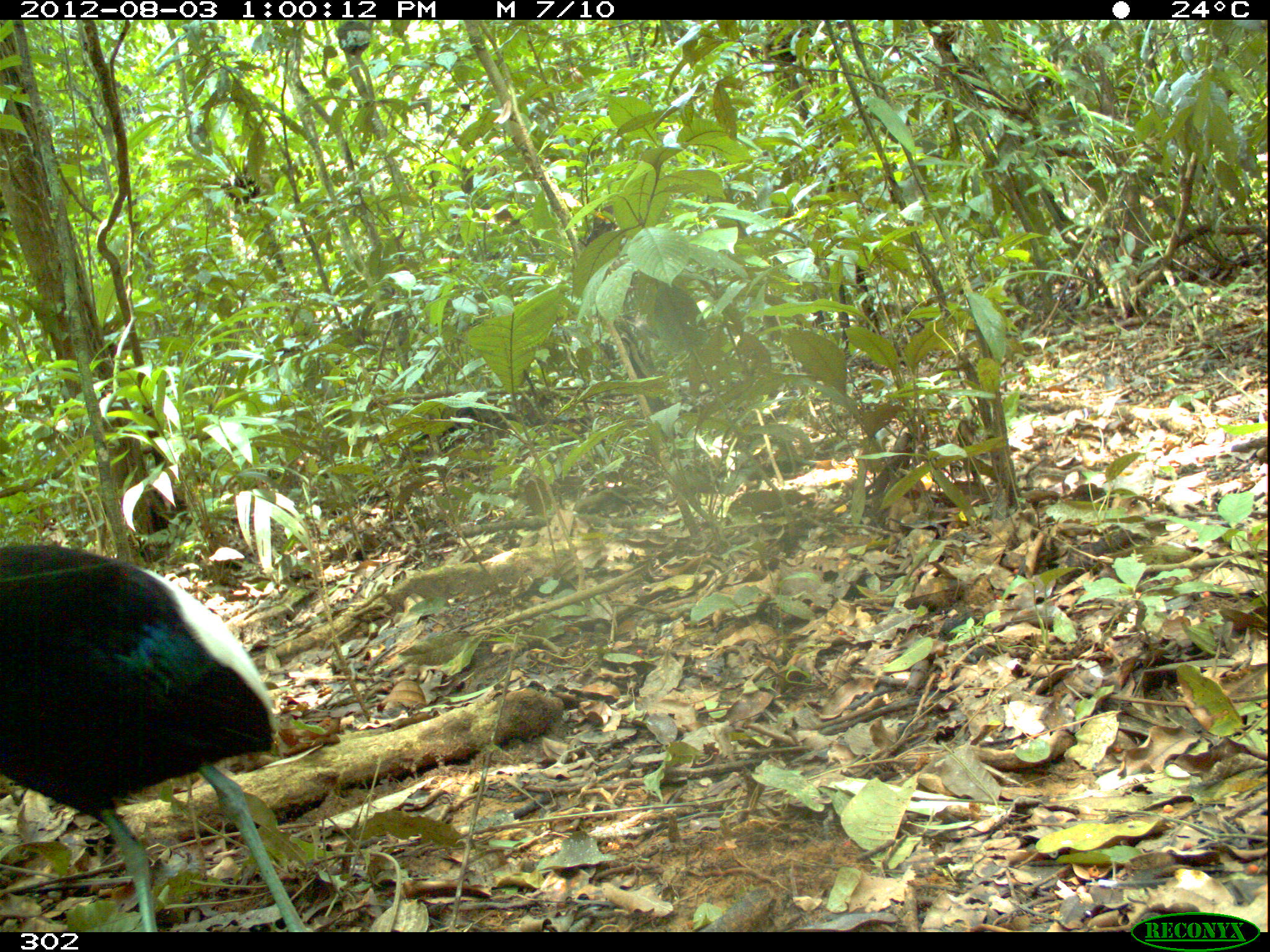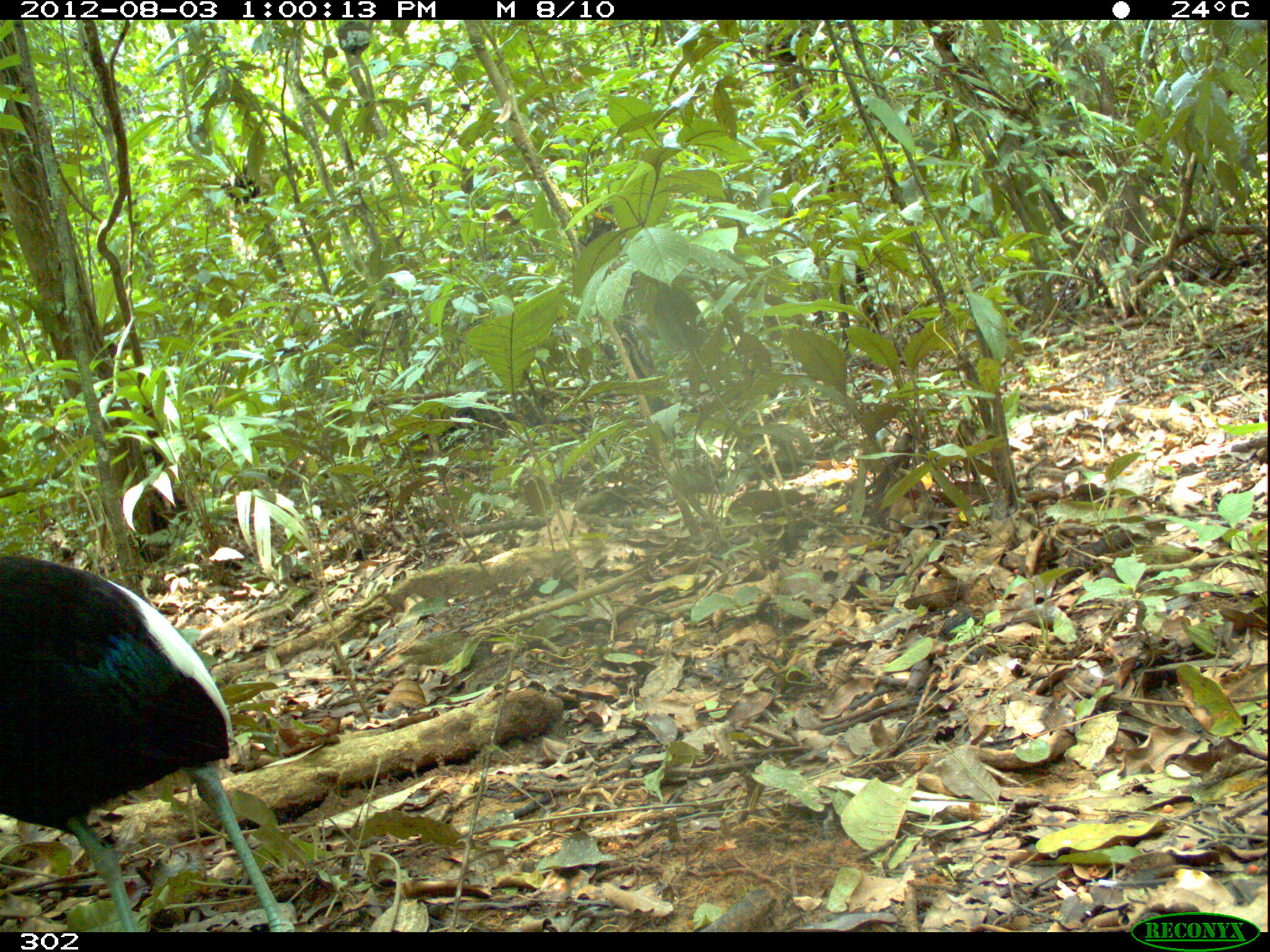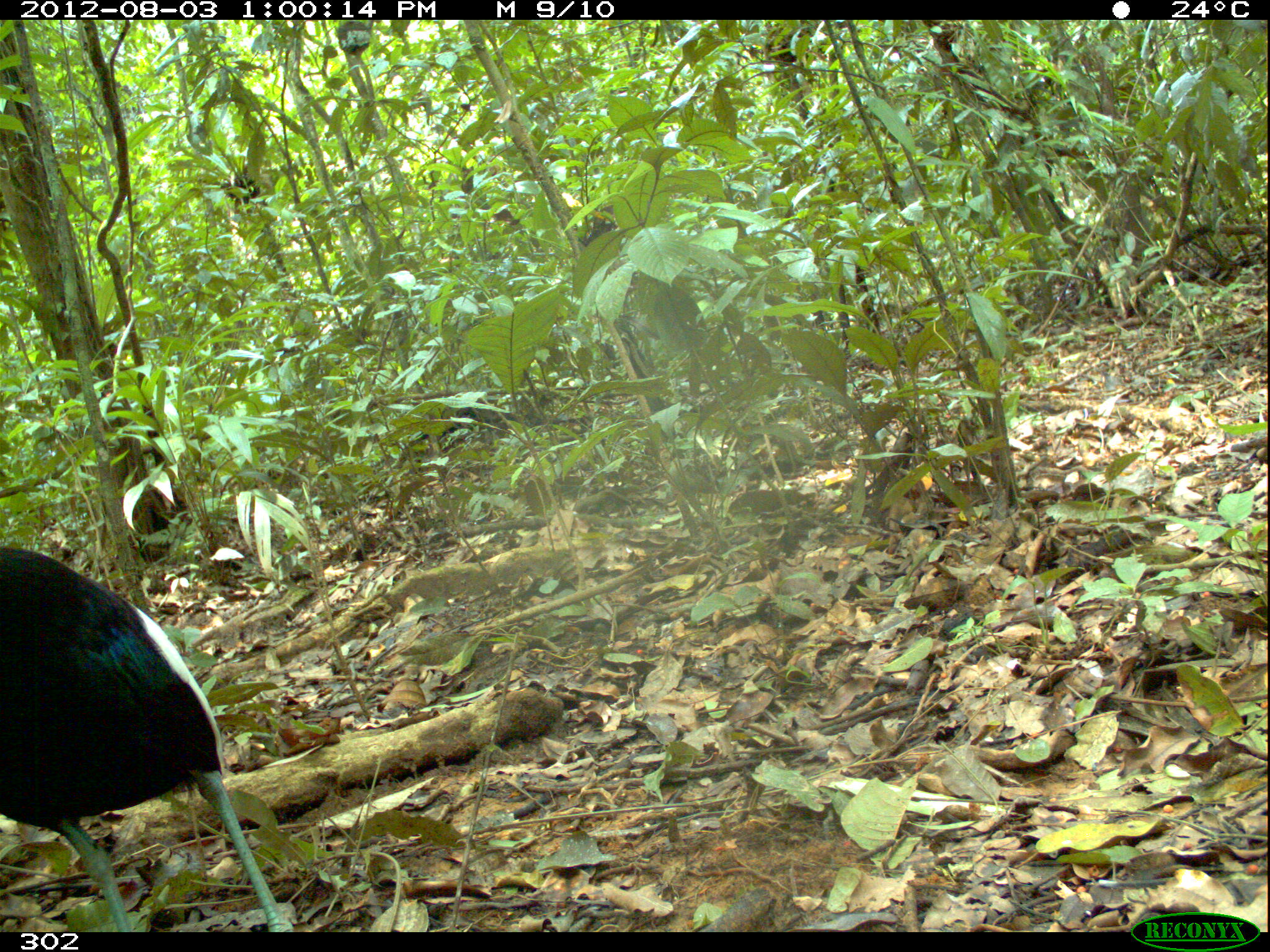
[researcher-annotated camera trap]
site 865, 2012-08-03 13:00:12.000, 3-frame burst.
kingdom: Animalia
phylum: Chordata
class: Aves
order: Gruiformes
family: Psophiidae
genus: Psophia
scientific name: Psophia leucoptera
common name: pale-winged trumpeter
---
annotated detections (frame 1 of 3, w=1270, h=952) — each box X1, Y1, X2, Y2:
psophia leucoptera: 0, 535, 301, 932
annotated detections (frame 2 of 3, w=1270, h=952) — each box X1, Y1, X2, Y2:
psophia leucoptera: 0, 551, 292, 930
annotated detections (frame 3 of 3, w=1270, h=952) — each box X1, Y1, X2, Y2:
psophia leucoptera: 0, 546, 287, 933